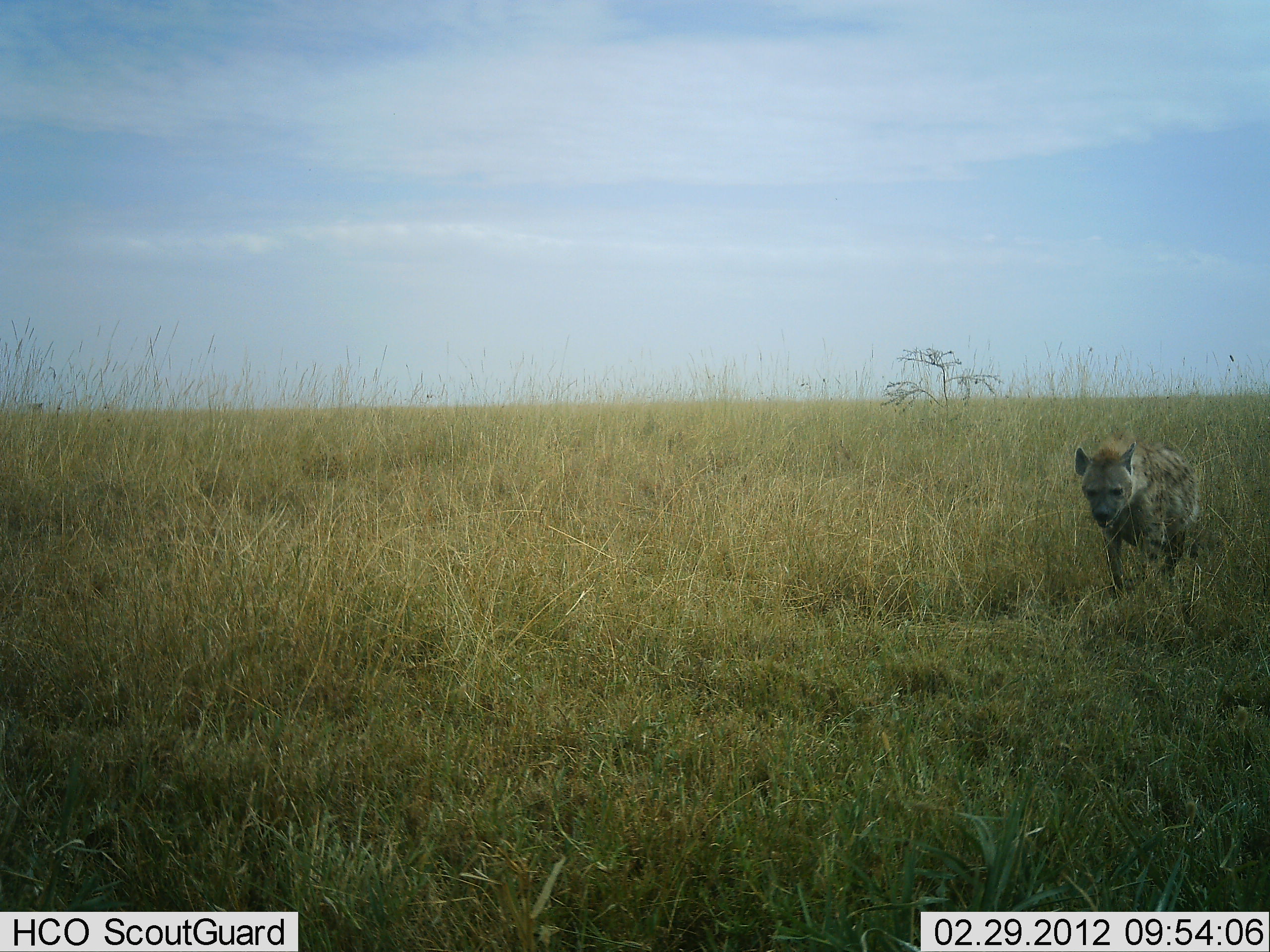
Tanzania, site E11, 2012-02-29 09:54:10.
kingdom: Animalia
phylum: Chordata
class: Mammalia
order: Carnivora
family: Hyaenidae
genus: Crocuta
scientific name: Crocuta crocuta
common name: spotted hyena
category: hyenaspotted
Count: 1.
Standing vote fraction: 17%.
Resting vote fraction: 0%.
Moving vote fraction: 92%.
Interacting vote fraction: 0%.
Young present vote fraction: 0%.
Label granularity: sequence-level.